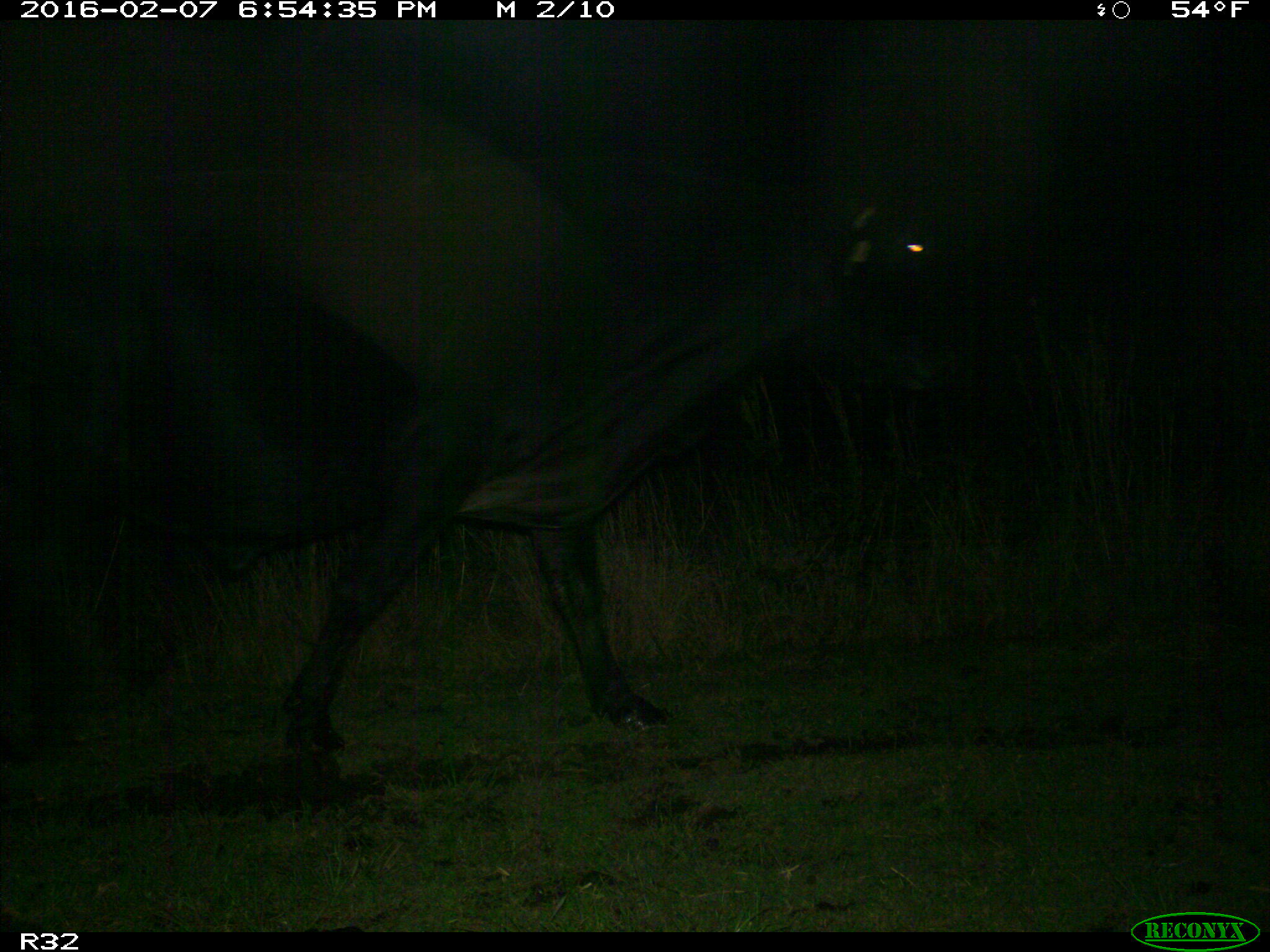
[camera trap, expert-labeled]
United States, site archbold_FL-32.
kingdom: Animalia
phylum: Chordata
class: Mammalia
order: Artiodactyla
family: Bovidae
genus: Bos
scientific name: Bos taurus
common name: domestic cow